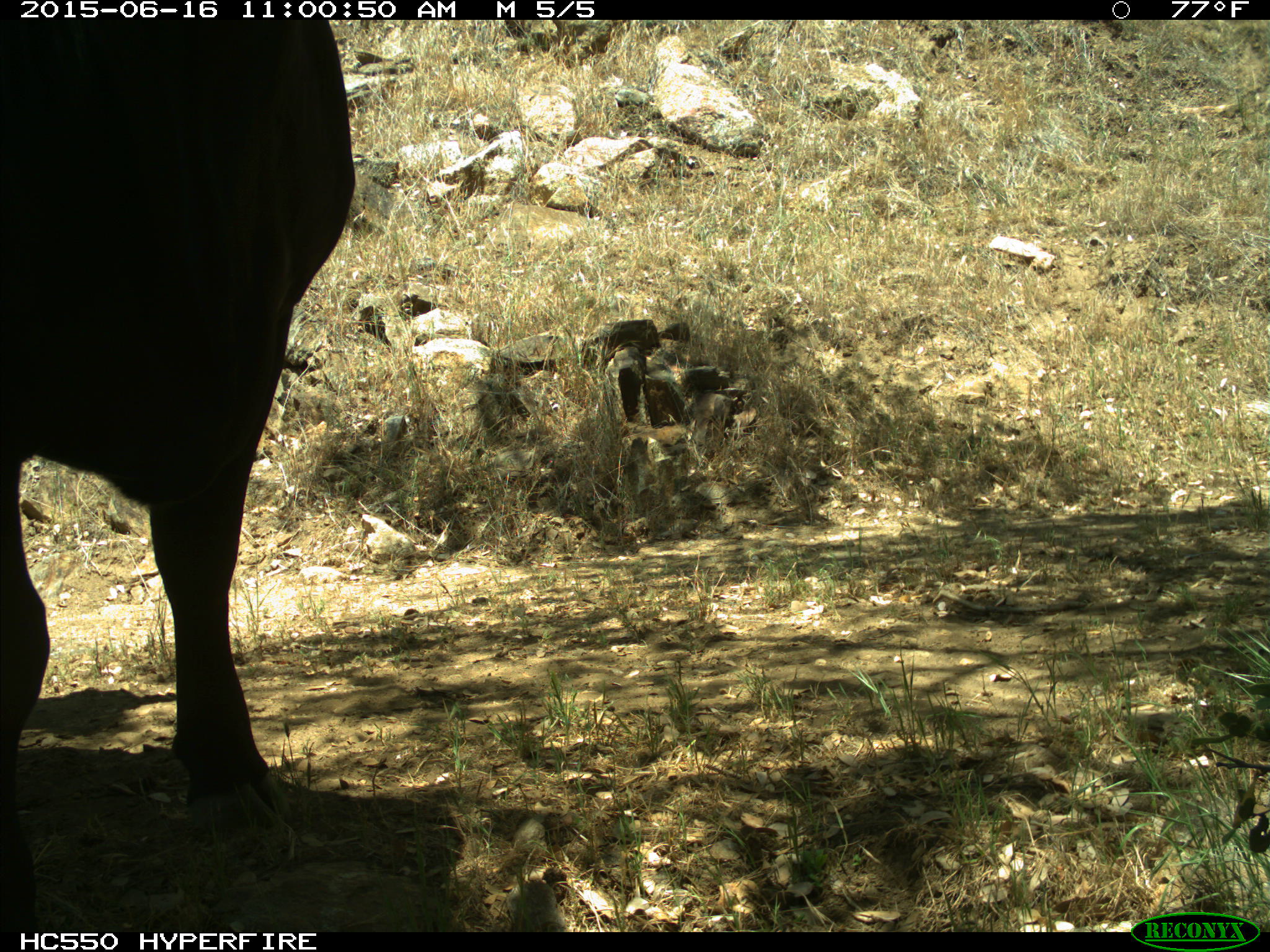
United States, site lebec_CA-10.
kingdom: Animalia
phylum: Chordata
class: Mammalia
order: Artiodactyla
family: Bovidae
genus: Bos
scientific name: Bos taurus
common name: domestic cow